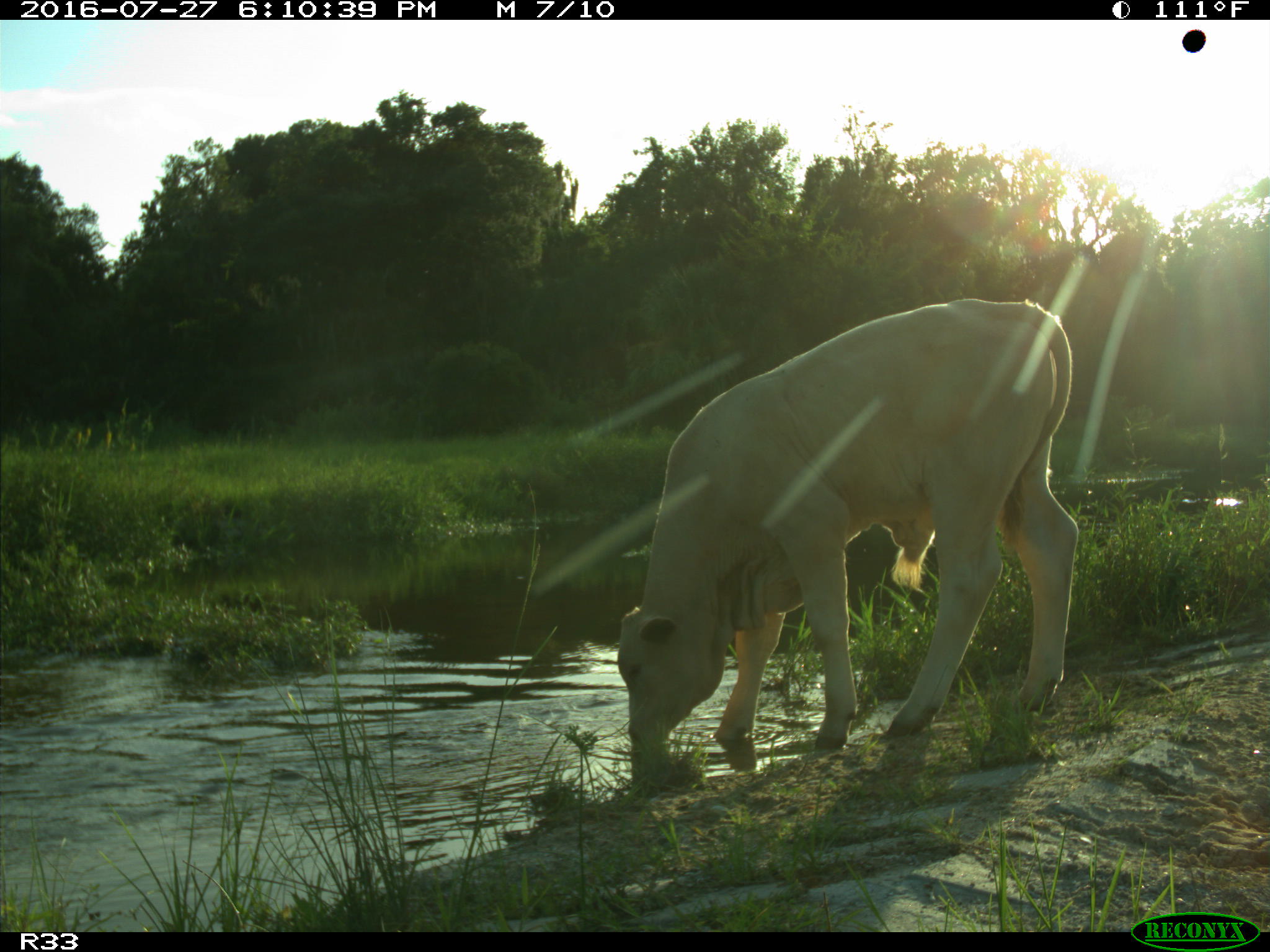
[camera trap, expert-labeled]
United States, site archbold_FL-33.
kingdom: Animalia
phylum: Chordata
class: Mammalia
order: Artiodactyla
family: Bovidae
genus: Bos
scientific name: Bos taurus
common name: domestic cow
Bos taurus (domestic cow).